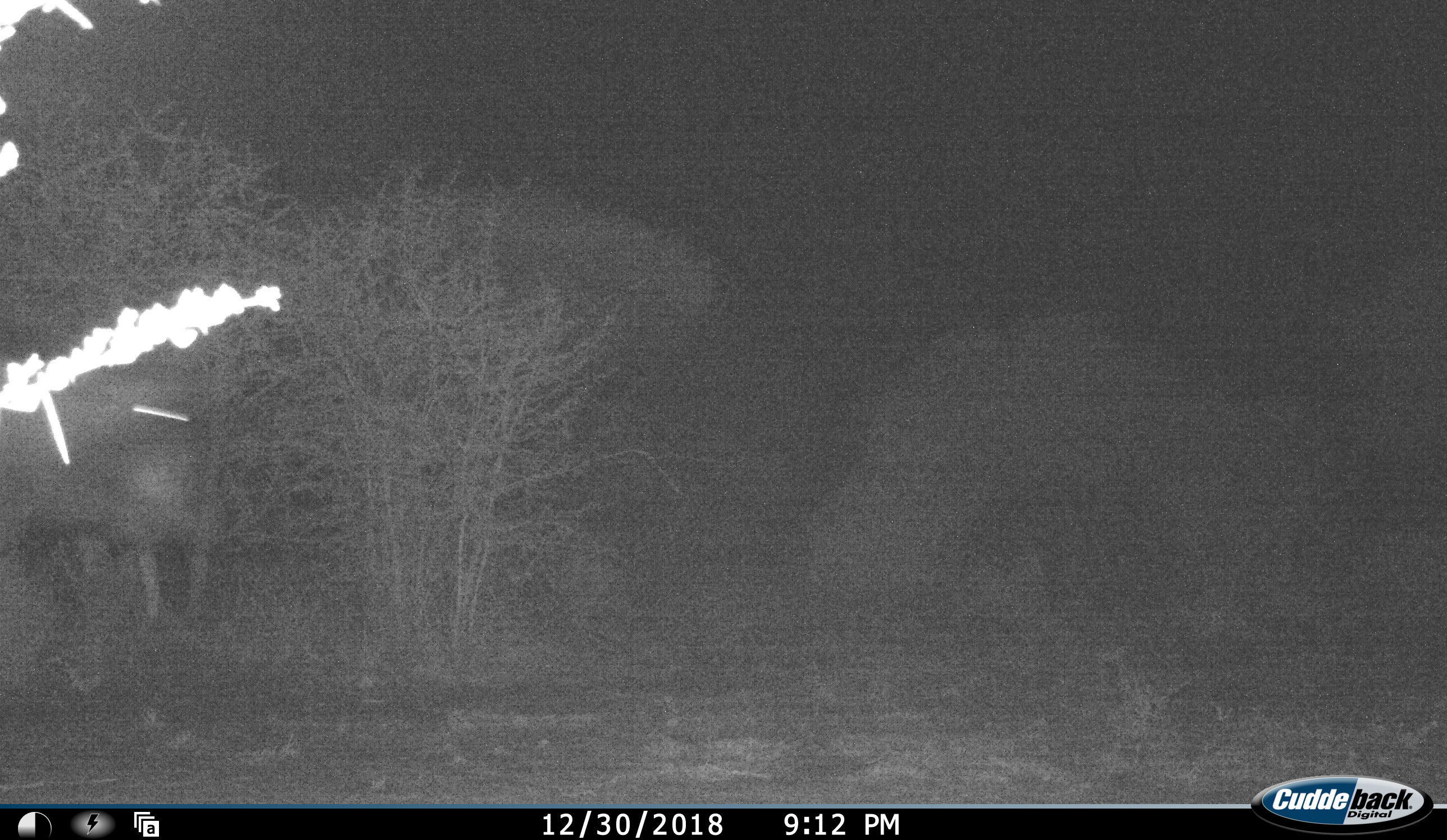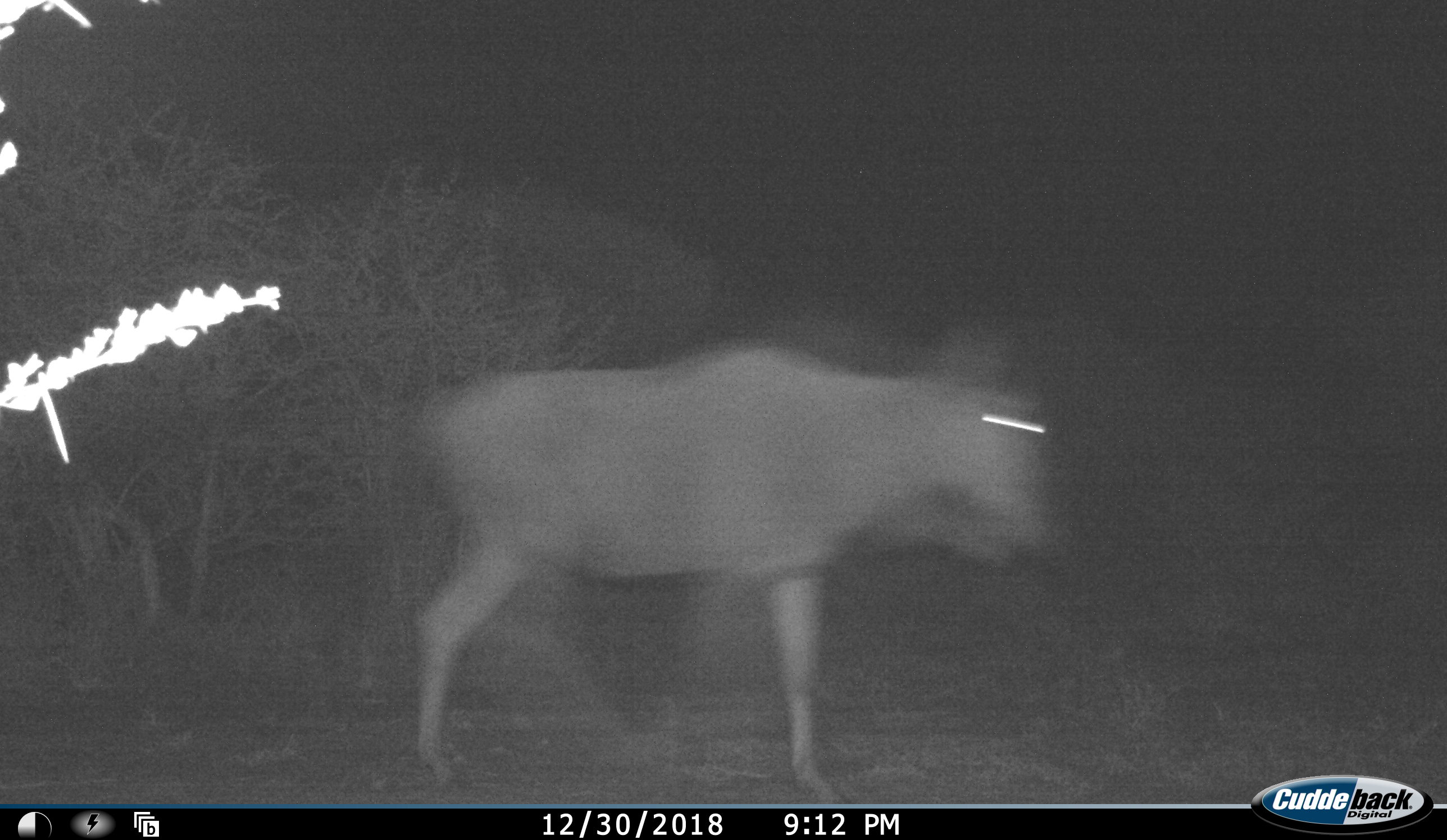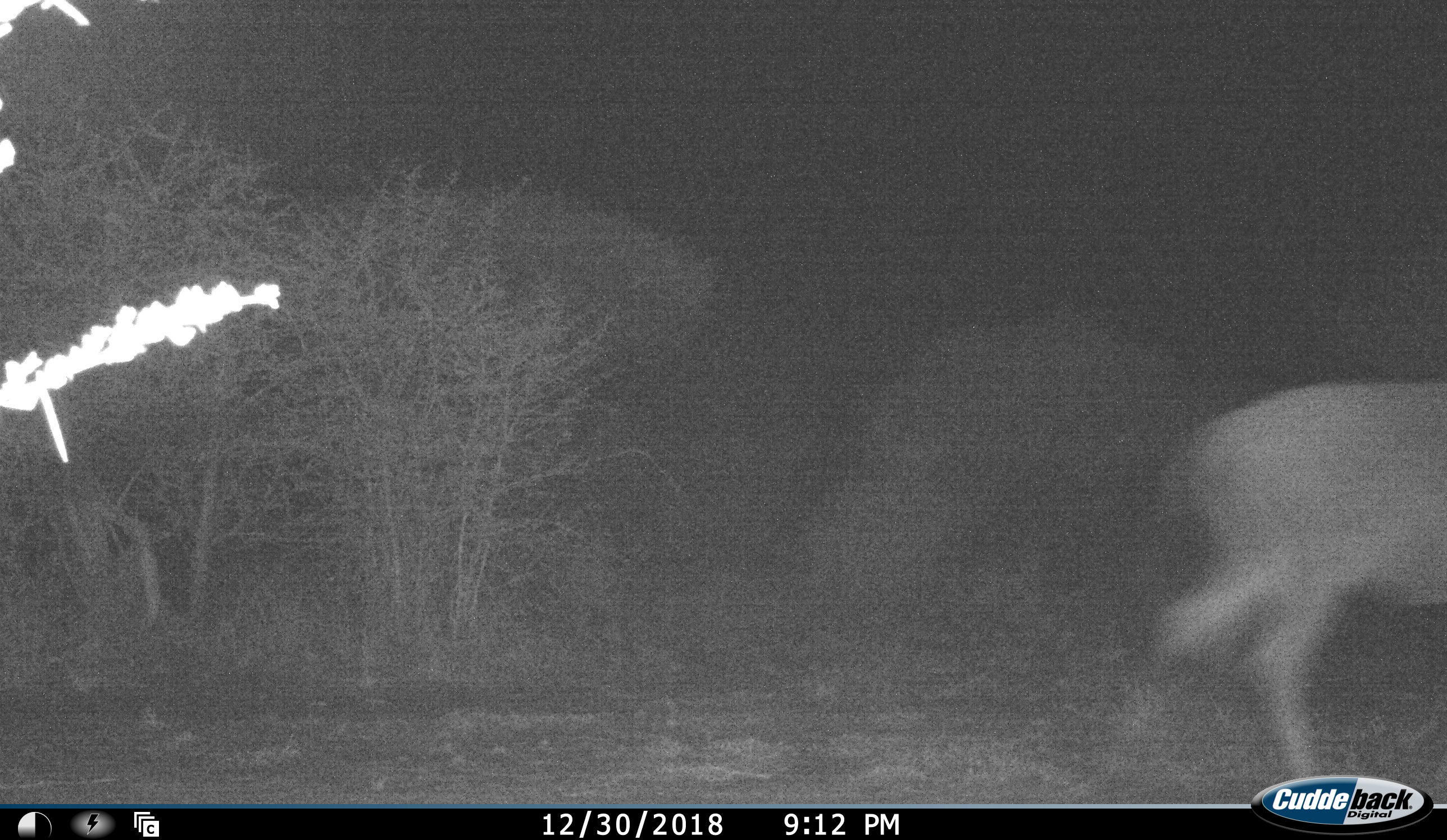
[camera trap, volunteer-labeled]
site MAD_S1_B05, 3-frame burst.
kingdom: Animalia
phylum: Chordata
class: Mammalia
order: Artiodactyla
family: Bovidae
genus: Connochaetes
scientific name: Connochaetes taurinus taurinus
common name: blue wildebeest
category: wildebeestblue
Wildebeestblue (blue wildebeest) (Connochaetes taurinus taurinus), count 1. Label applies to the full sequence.